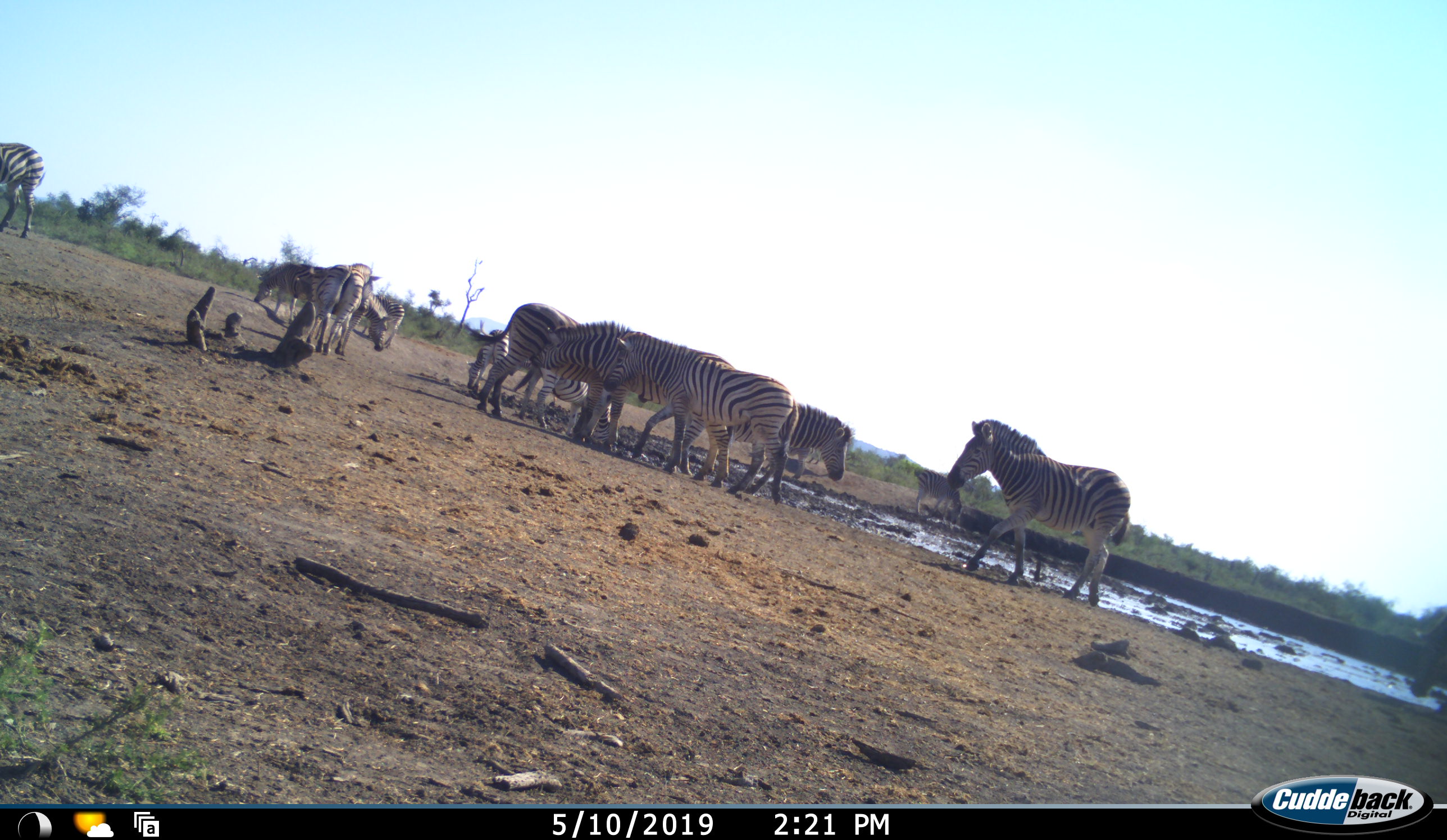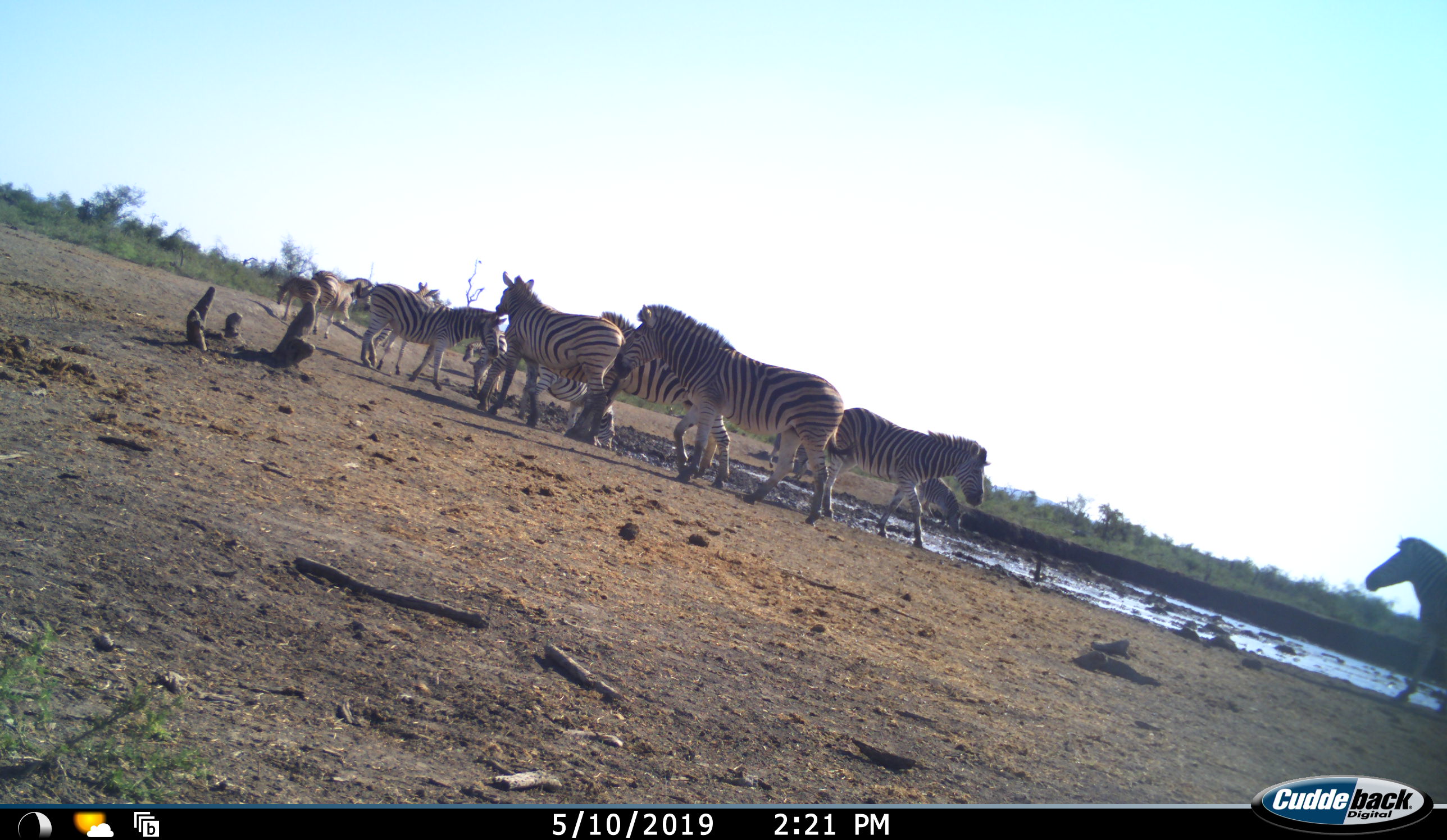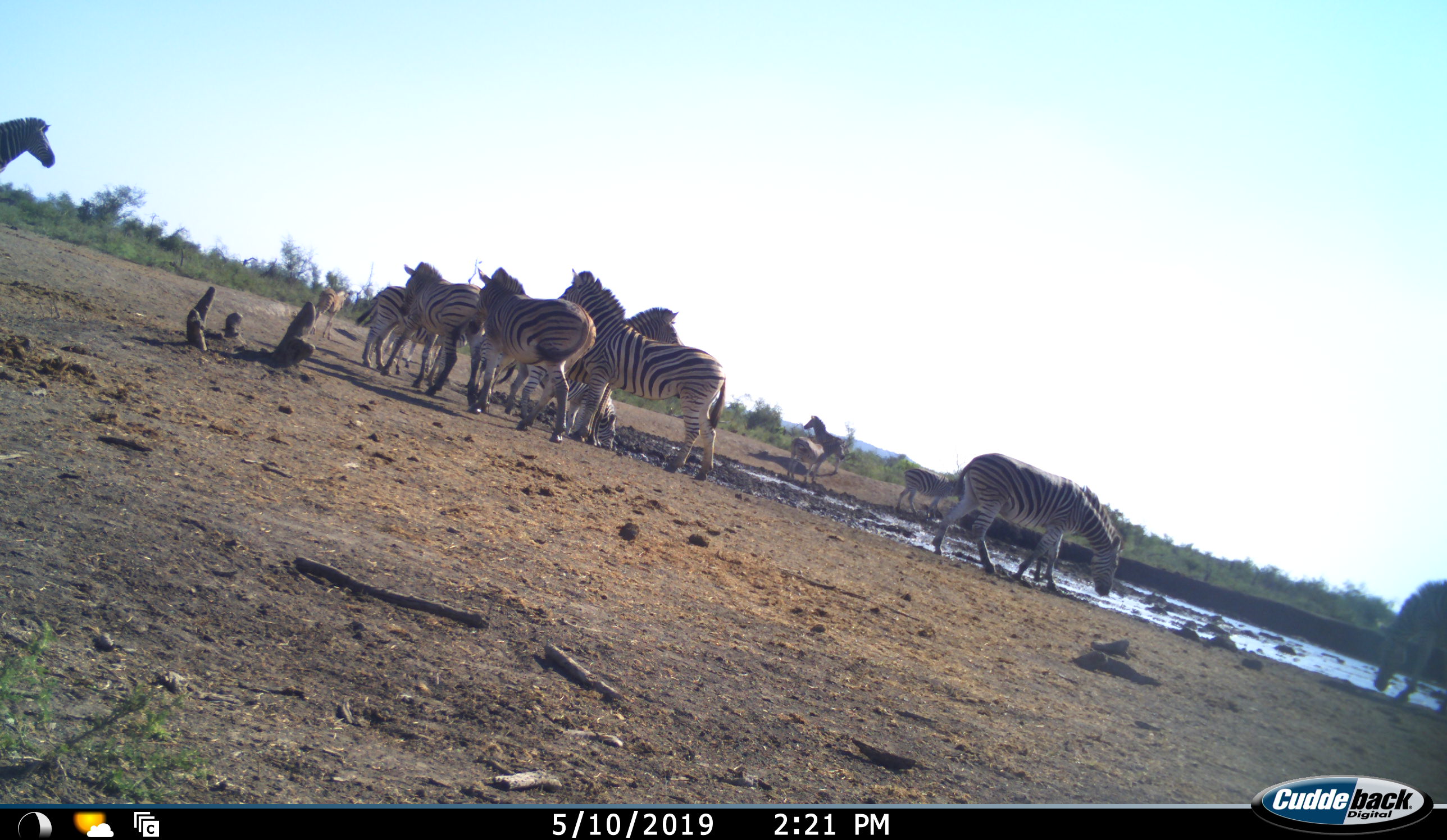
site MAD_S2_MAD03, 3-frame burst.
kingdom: Animalia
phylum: Chordata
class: Mammalia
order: Perissodactyla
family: Equidae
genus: Equus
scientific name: Equus quagga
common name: plains zebra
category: zebraplains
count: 11-50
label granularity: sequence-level